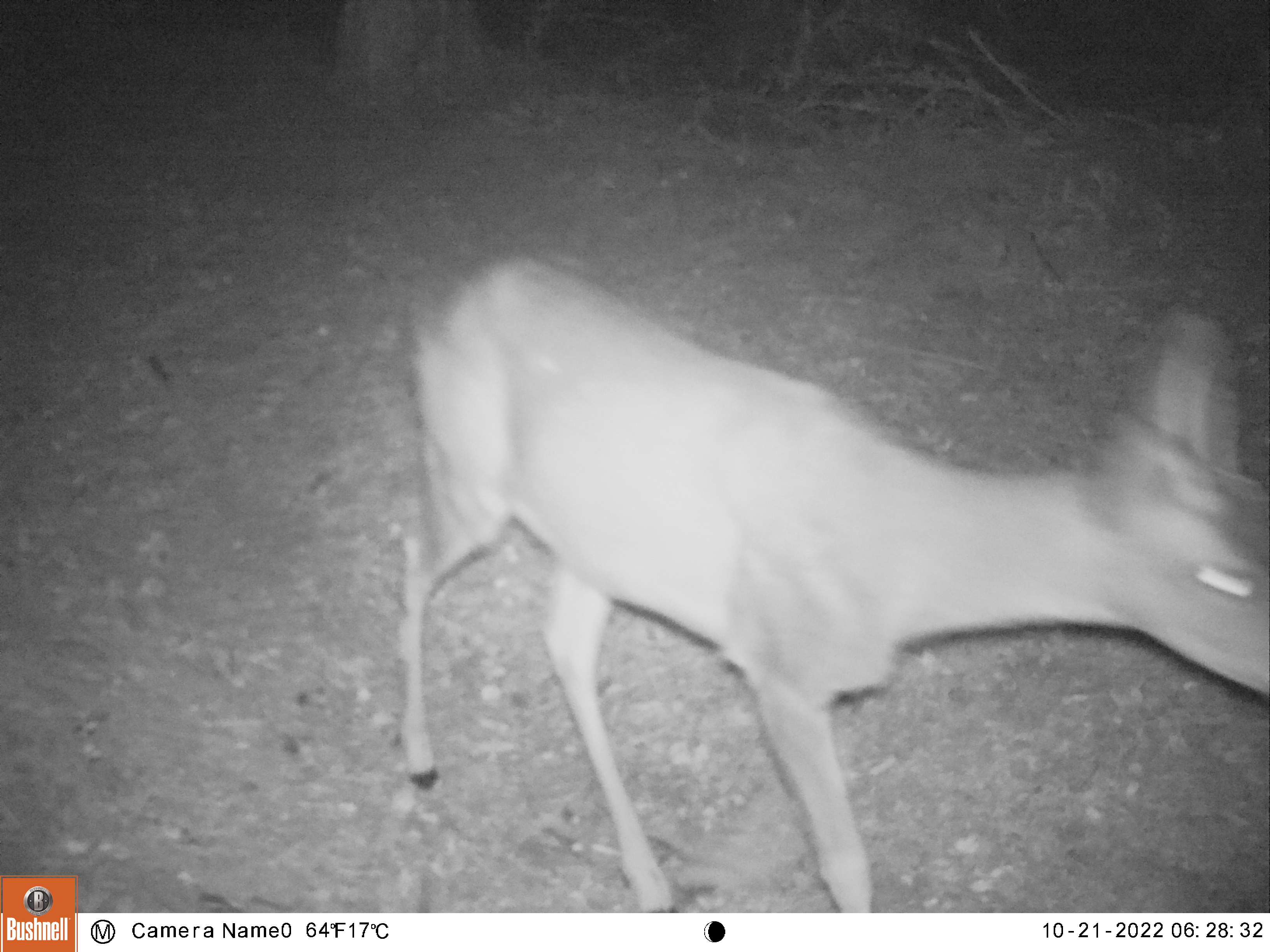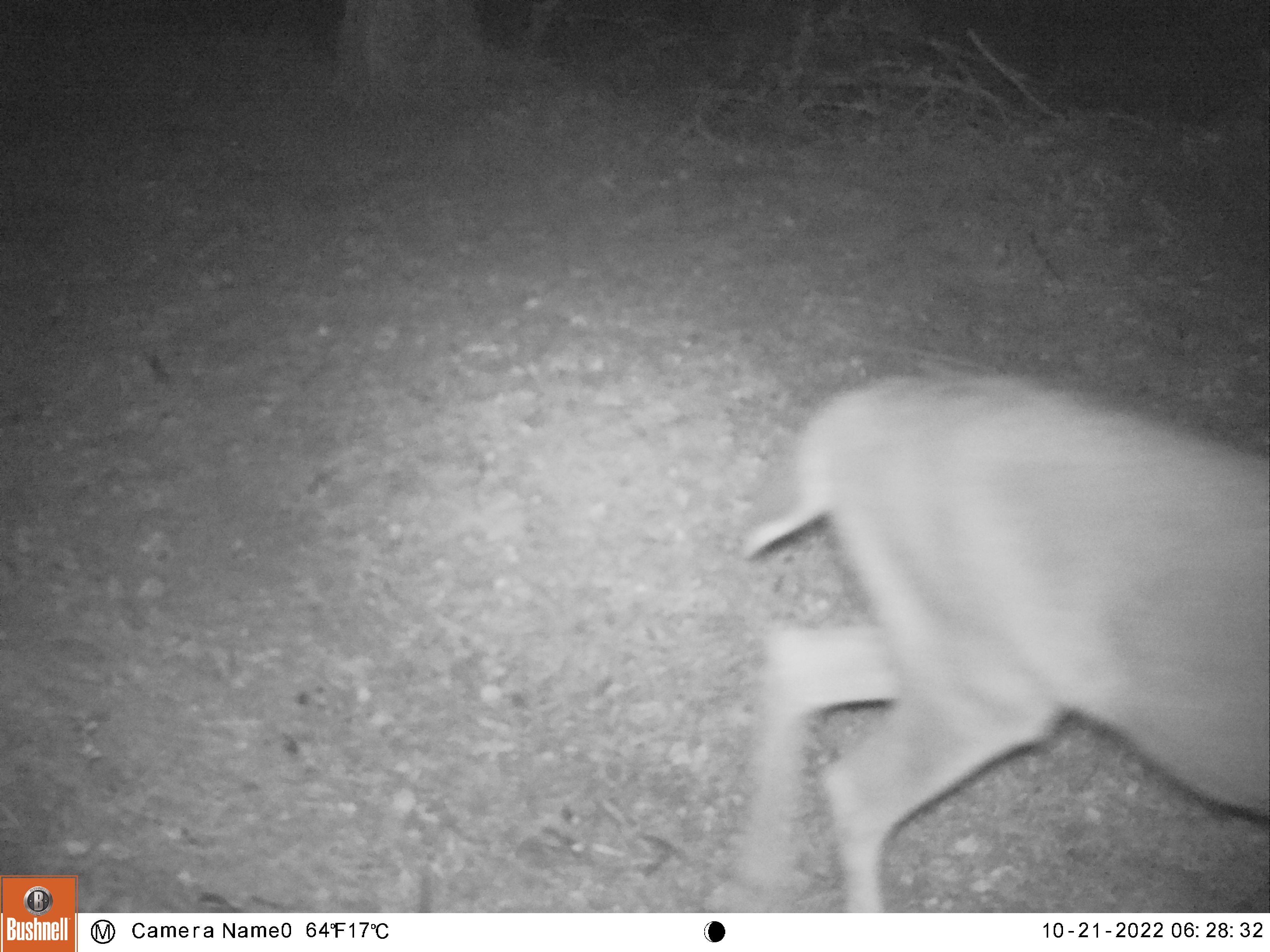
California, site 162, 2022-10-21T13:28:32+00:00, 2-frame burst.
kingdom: Animalia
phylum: Chordata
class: Mammalia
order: Artiodactyla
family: Cervidae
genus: Odocoileus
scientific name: Odocoileus hemionus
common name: mule deer